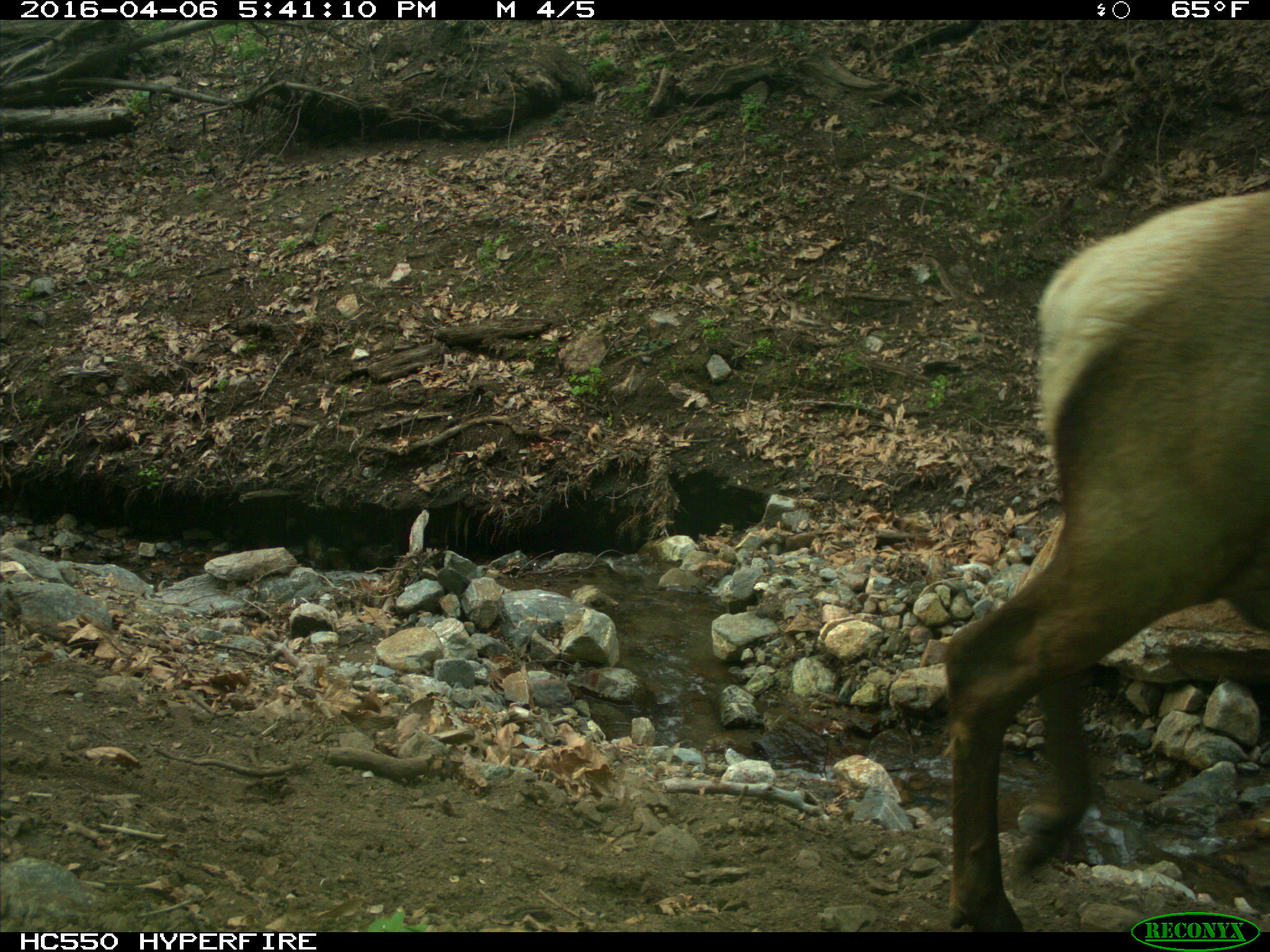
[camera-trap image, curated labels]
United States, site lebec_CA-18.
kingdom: Animalia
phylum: Chordata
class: Mammalia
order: Artiodactyla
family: Cervidae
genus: Cervus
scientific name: Cervus canadensis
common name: elk